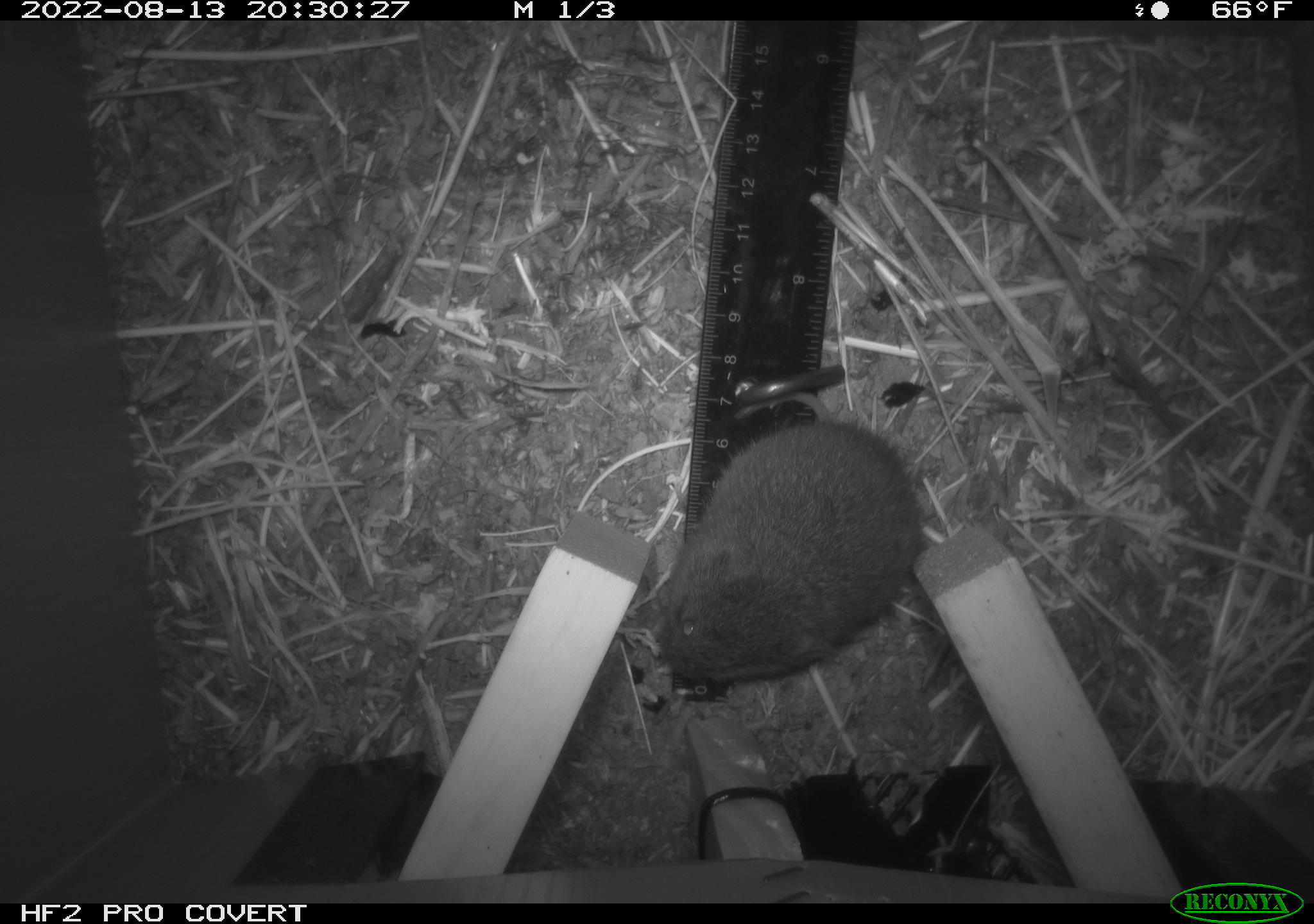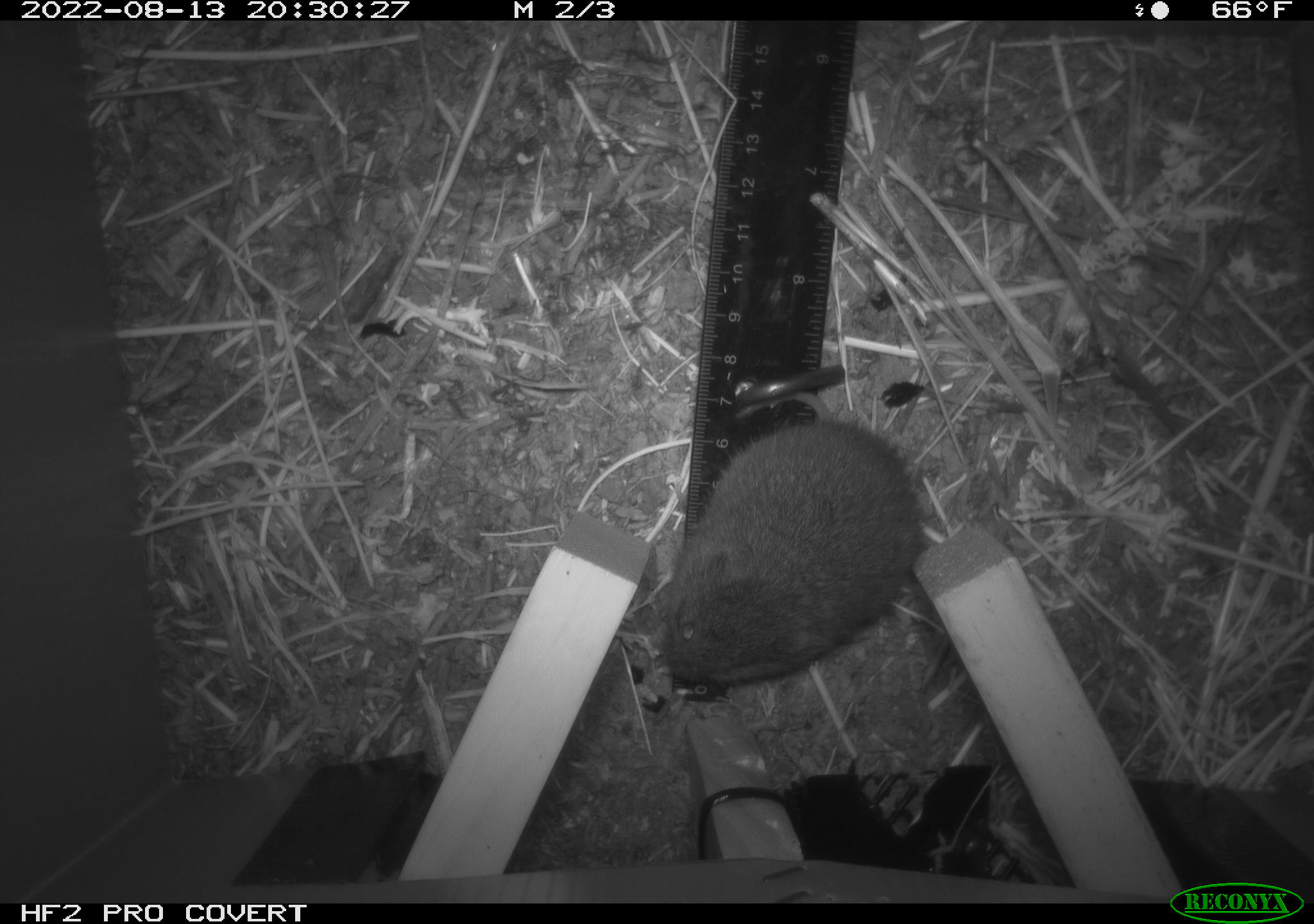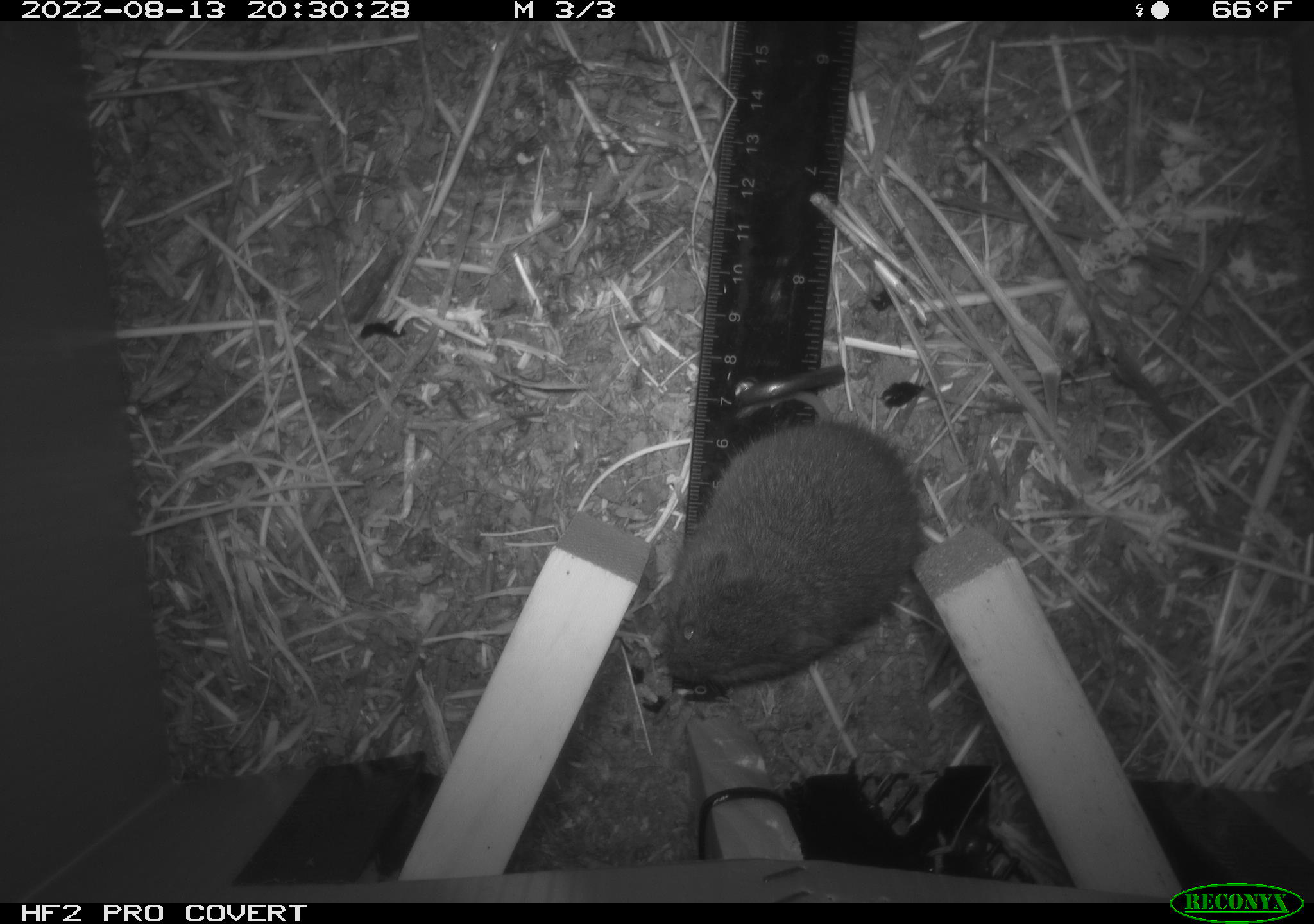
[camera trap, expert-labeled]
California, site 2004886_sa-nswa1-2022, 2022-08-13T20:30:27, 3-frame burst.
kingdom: Animalia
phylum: Chordata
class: Mammalia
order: Rodentia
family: Cricetidae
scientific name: Cricetidae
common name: hamsters, voles, lemmings, and allies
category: cricetidae family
Cricetidae family (hamsters, voles, lemmings, and allies) (Cricetidae).